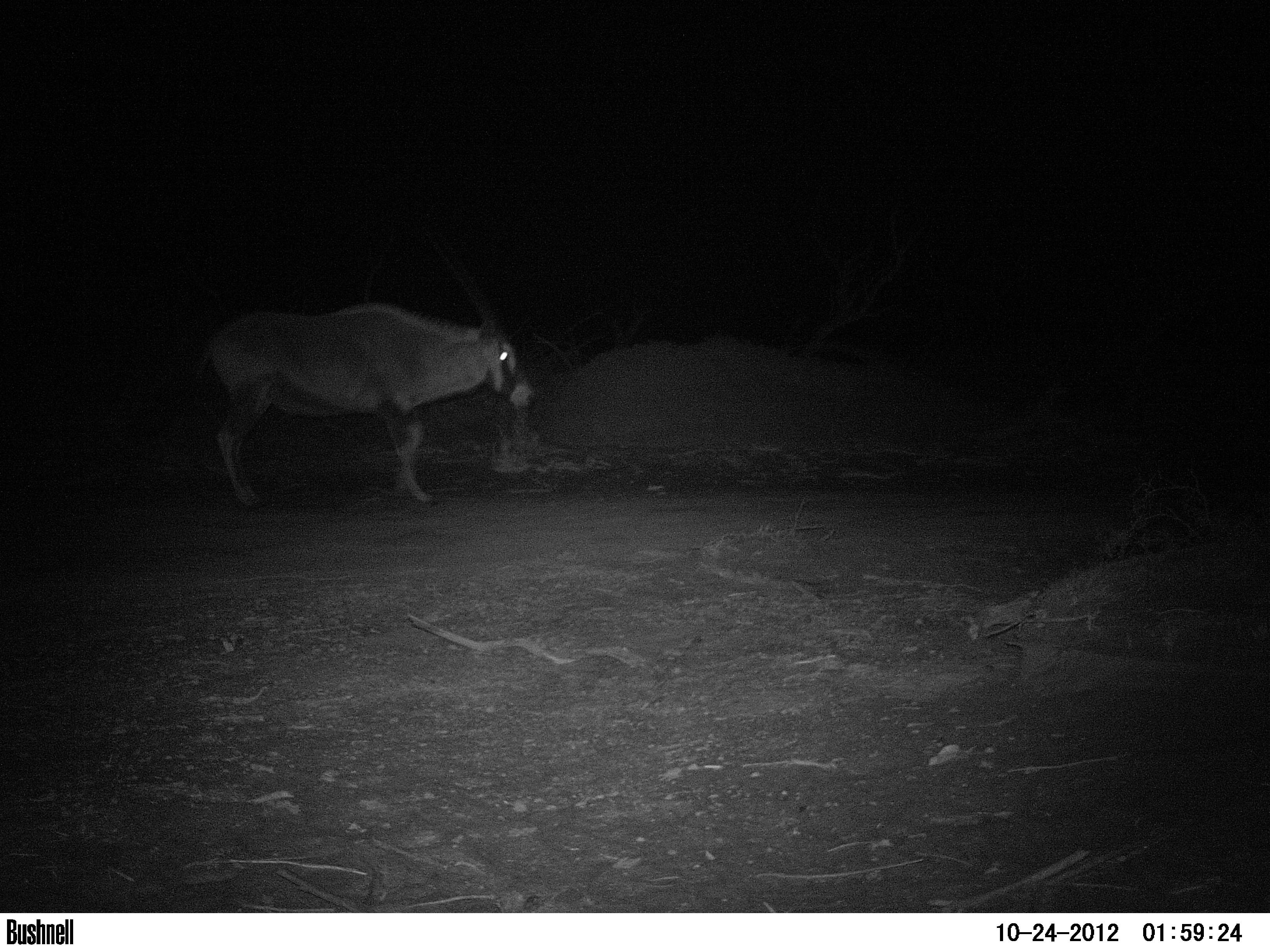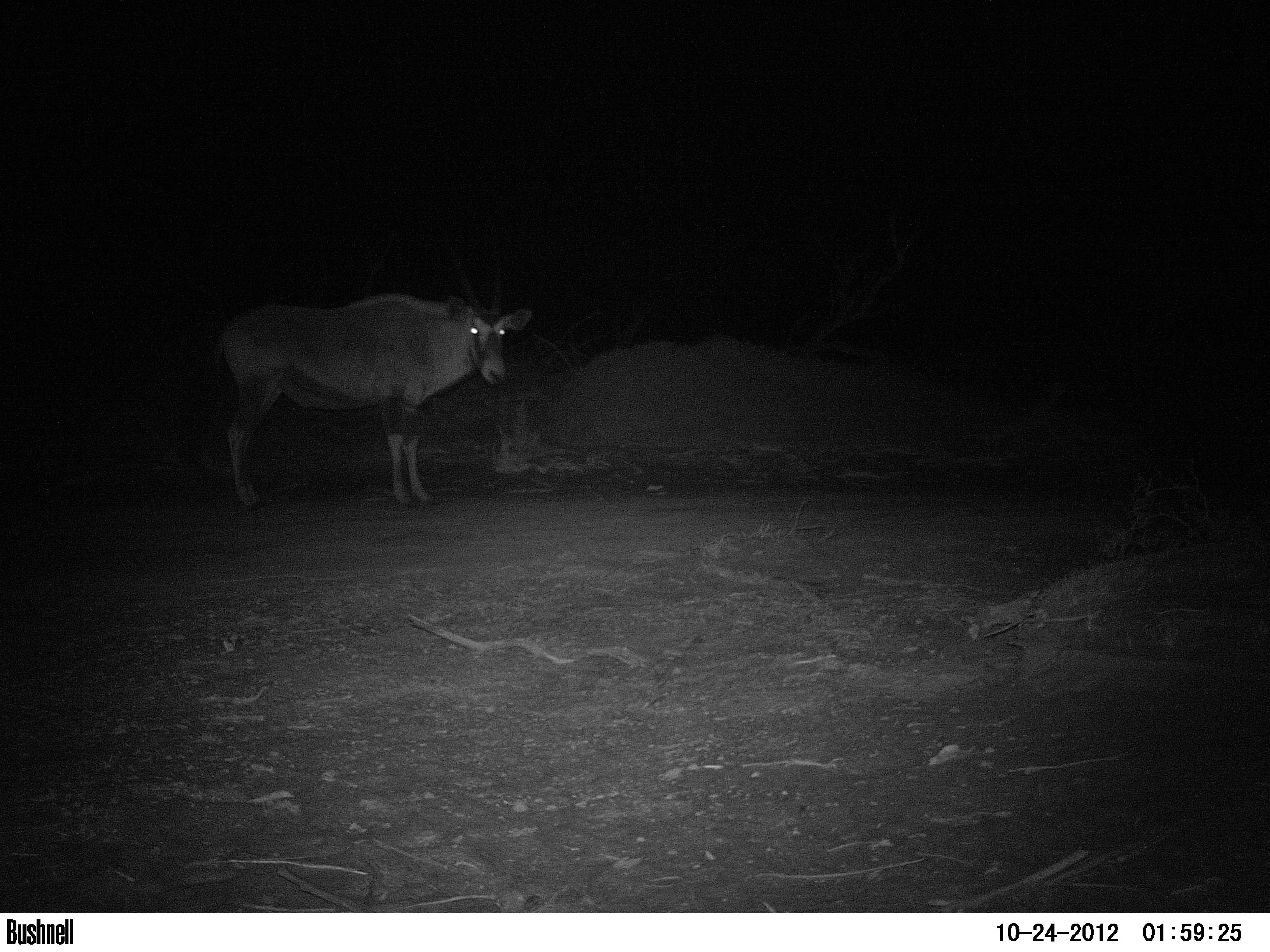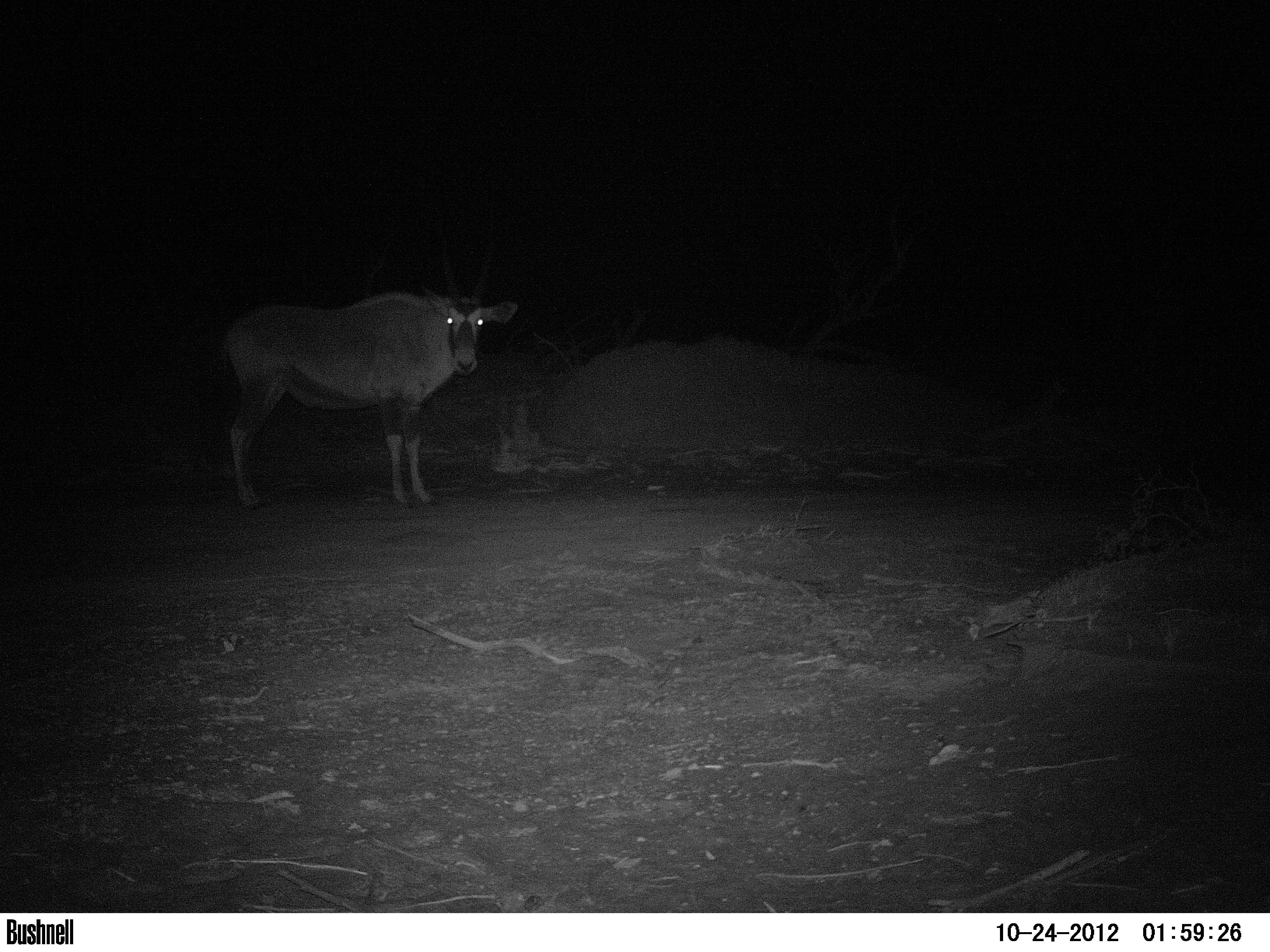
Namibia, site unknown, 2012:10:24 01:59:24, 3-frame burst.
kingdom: Animalia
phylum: Chordata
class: Mammalia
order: Artiodactyla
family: Bovidae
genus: Oryx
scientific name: Oryx gazella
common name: gemsbok